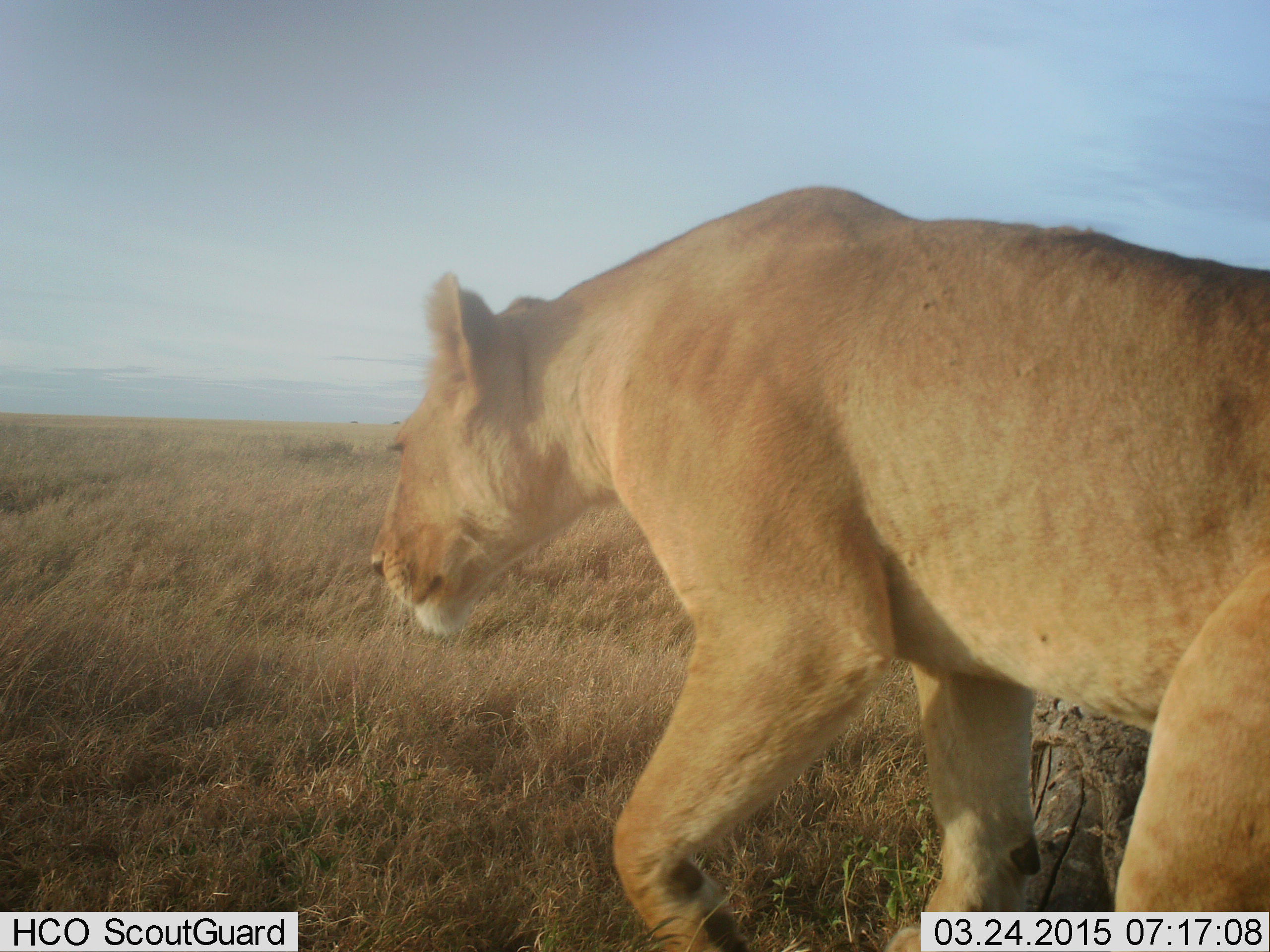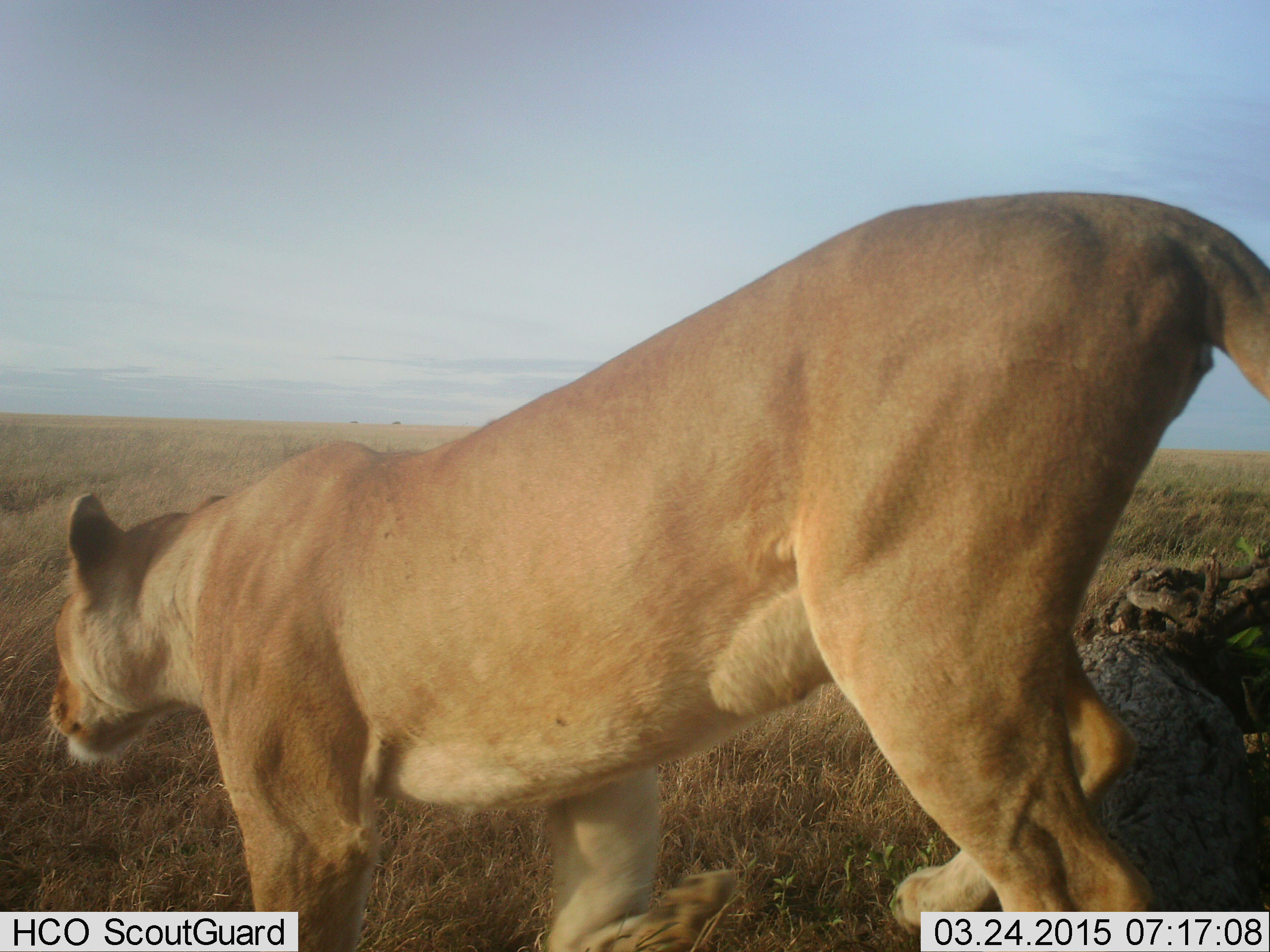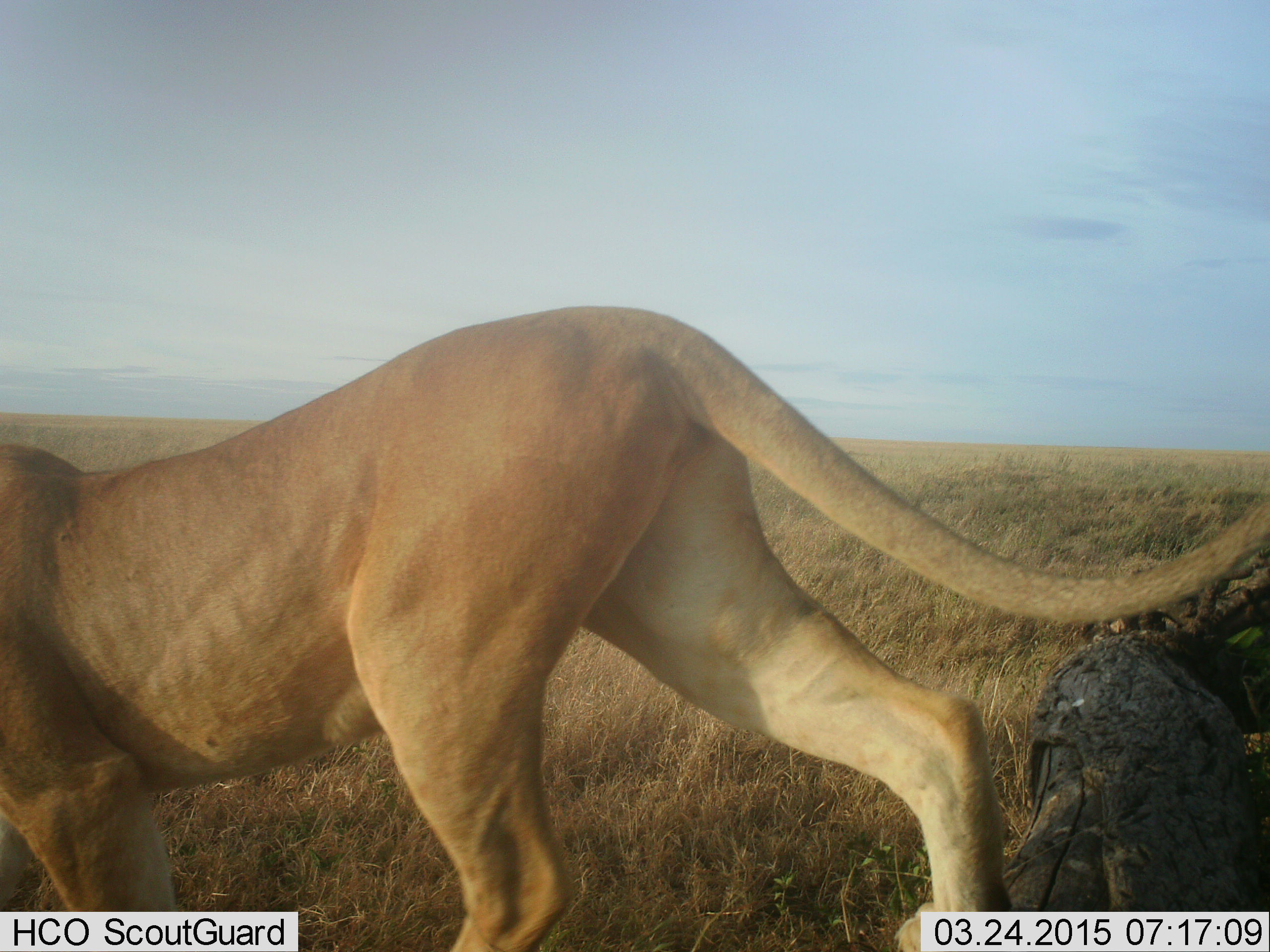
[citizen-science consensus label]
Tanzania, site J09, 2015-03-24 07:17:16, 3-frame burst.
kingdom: Animalia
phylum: Chordata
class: Mammalia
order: Carnivora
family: Felidae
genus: Panthera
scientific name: Panthera leo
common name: lion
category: lionfemale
Lionfemale (lion) (Panthera leo), count 1. Behavior (volunteer vote fractions): standing 10%, resting 0%, moving 90%, interacting 10%. Young present (vote fraction): 0%. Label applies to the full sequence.